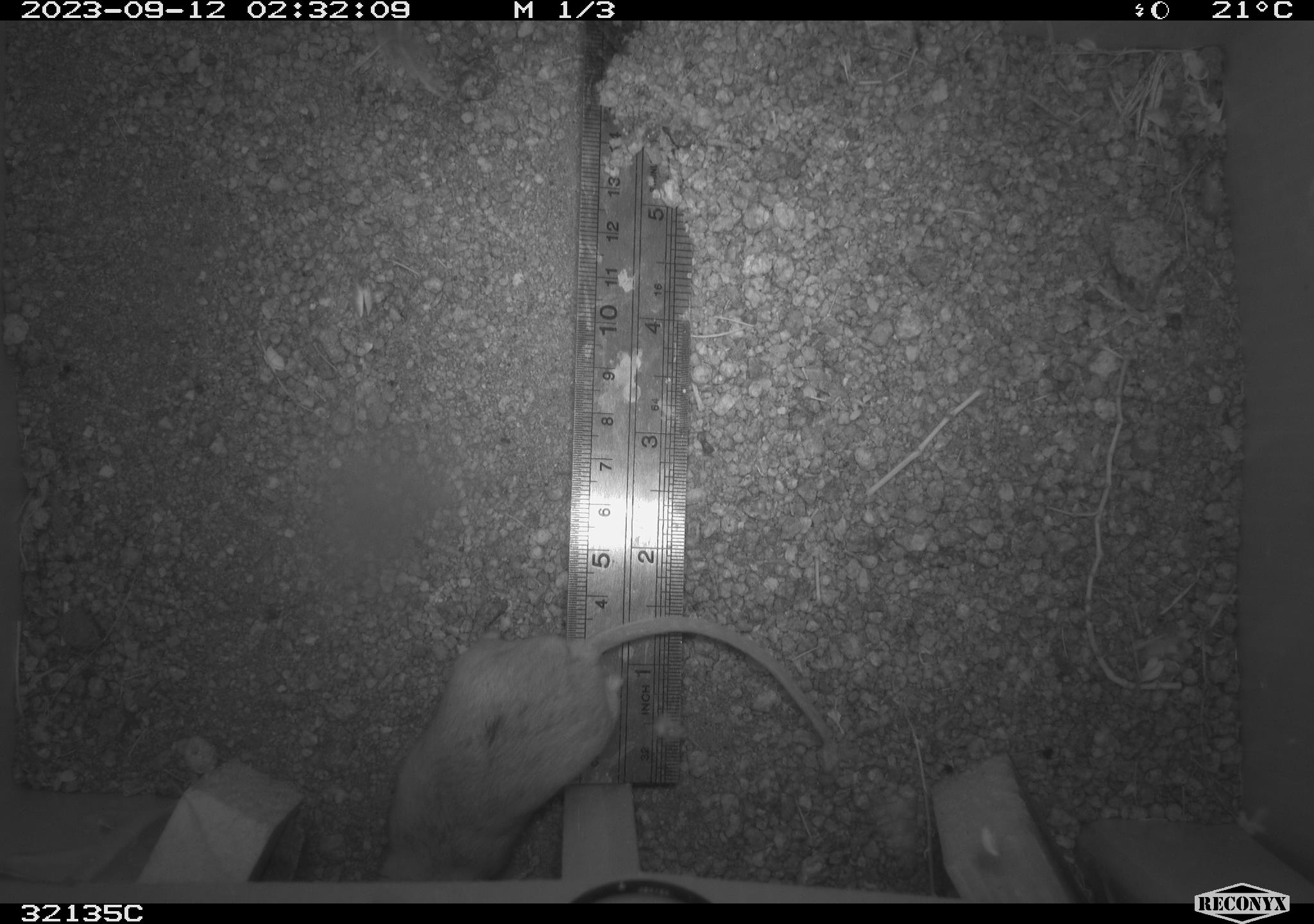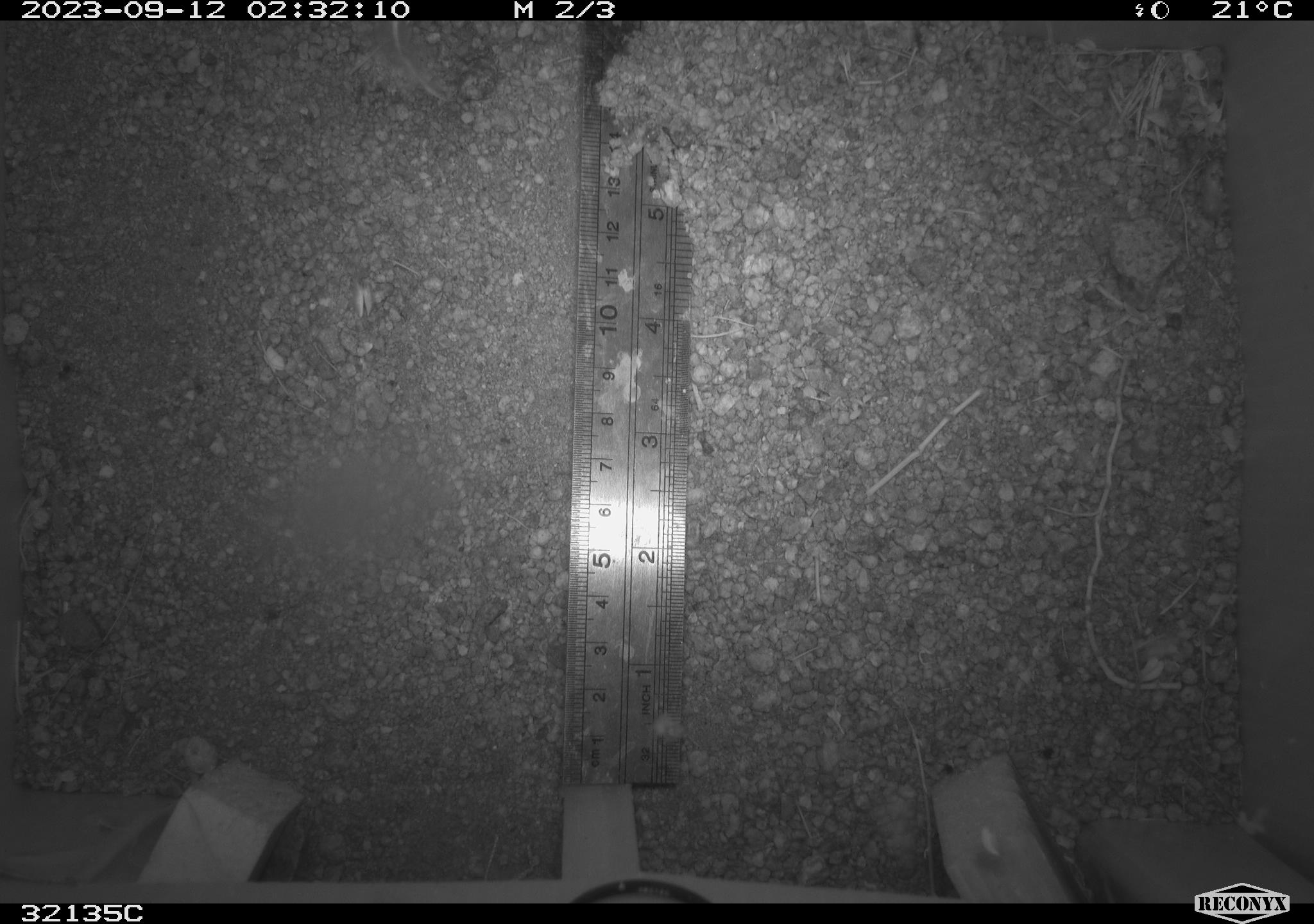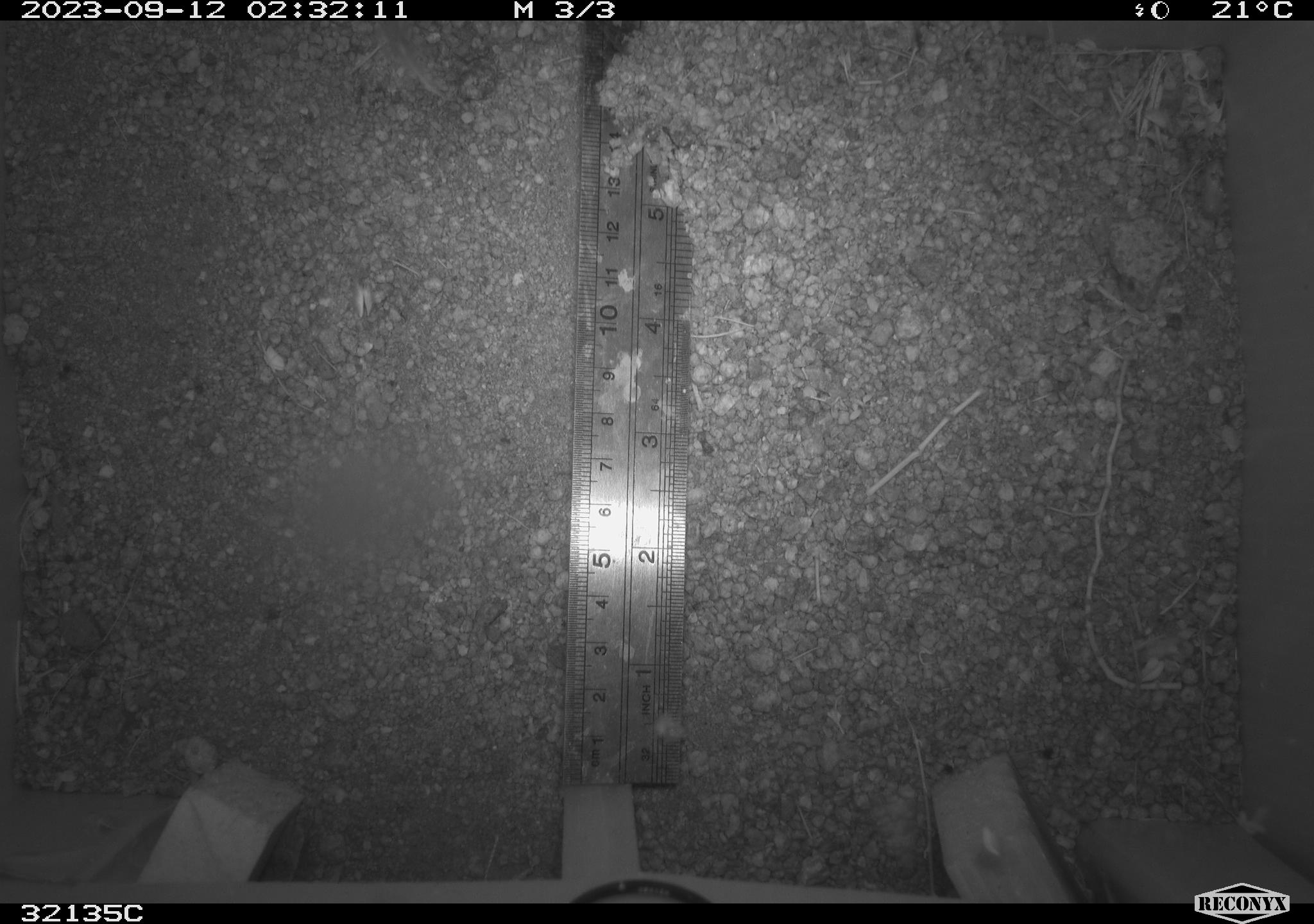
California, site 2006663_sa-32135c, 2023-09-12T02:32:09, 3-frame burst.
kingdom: Animalia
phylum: Chordata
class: Mammalia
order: Rodentia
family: Cricetidae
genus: Neotoma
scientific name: Neotoma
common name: pack rat or woodrat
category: neotoma species